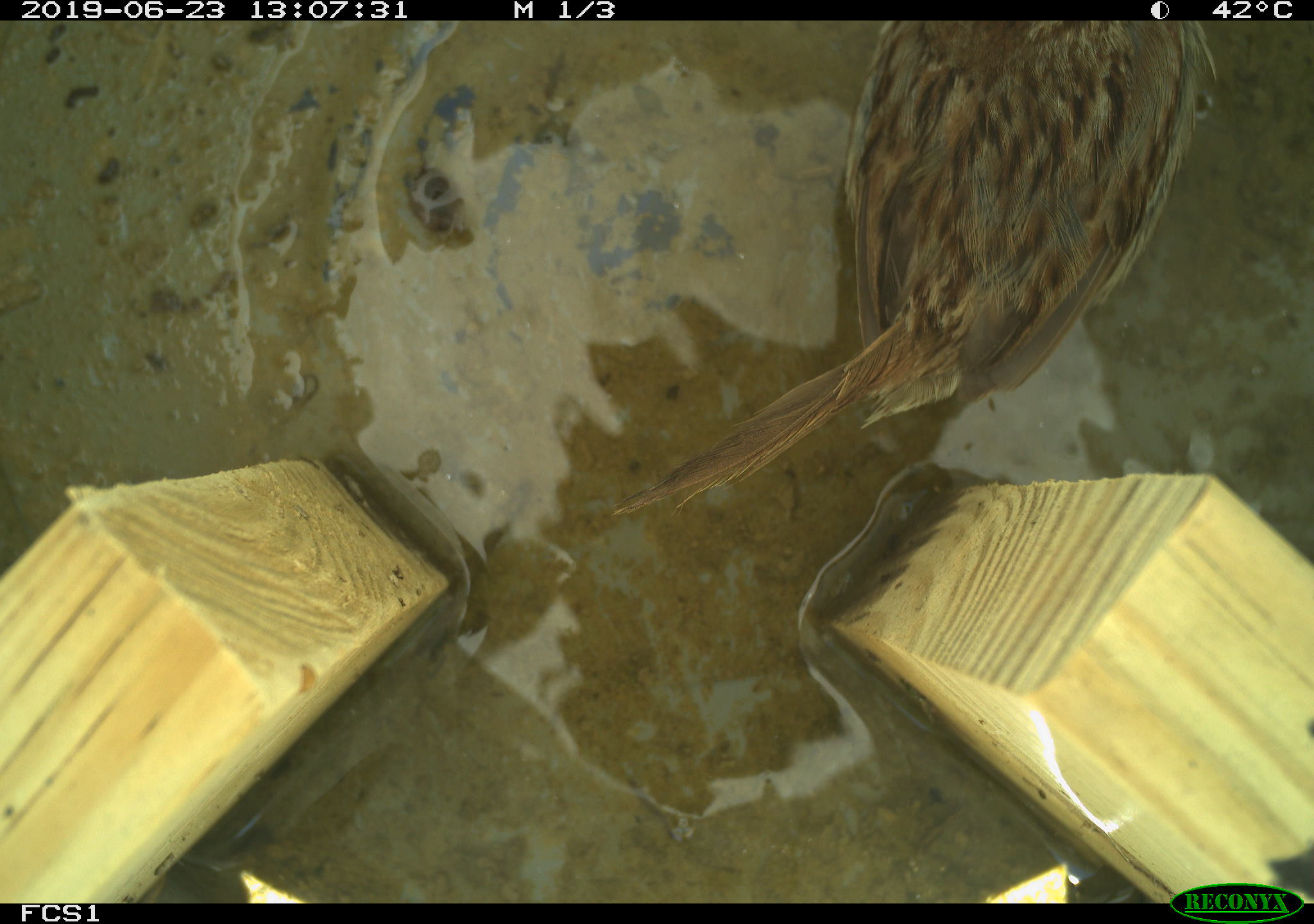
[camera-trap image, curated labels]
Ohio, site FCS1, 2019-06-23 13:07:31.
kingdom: Animalia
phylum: Chordata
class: Aves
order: Passeriformes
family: Passerellidae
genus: Melospiza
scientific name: Melospiza melodia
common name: song sparrow